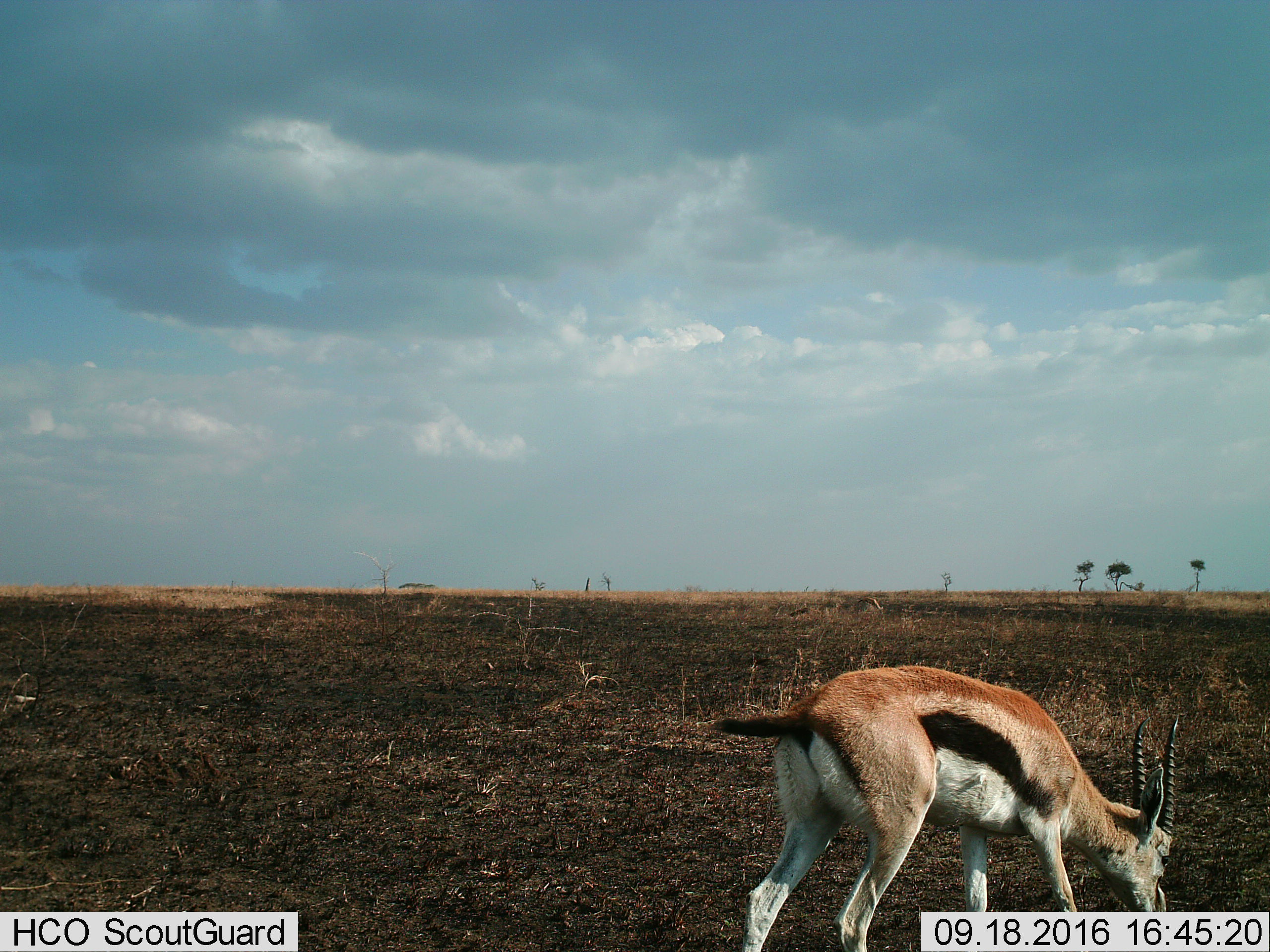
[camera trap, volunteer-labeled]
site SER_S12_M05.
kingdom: Animalia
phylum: Chordata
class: Mammalia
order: Artiodactyla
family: Bovidae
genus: Eudorcas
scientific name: Eudorcas thomsonii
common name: thomson's gazelle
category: gazellethomsons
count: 1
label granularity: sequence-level